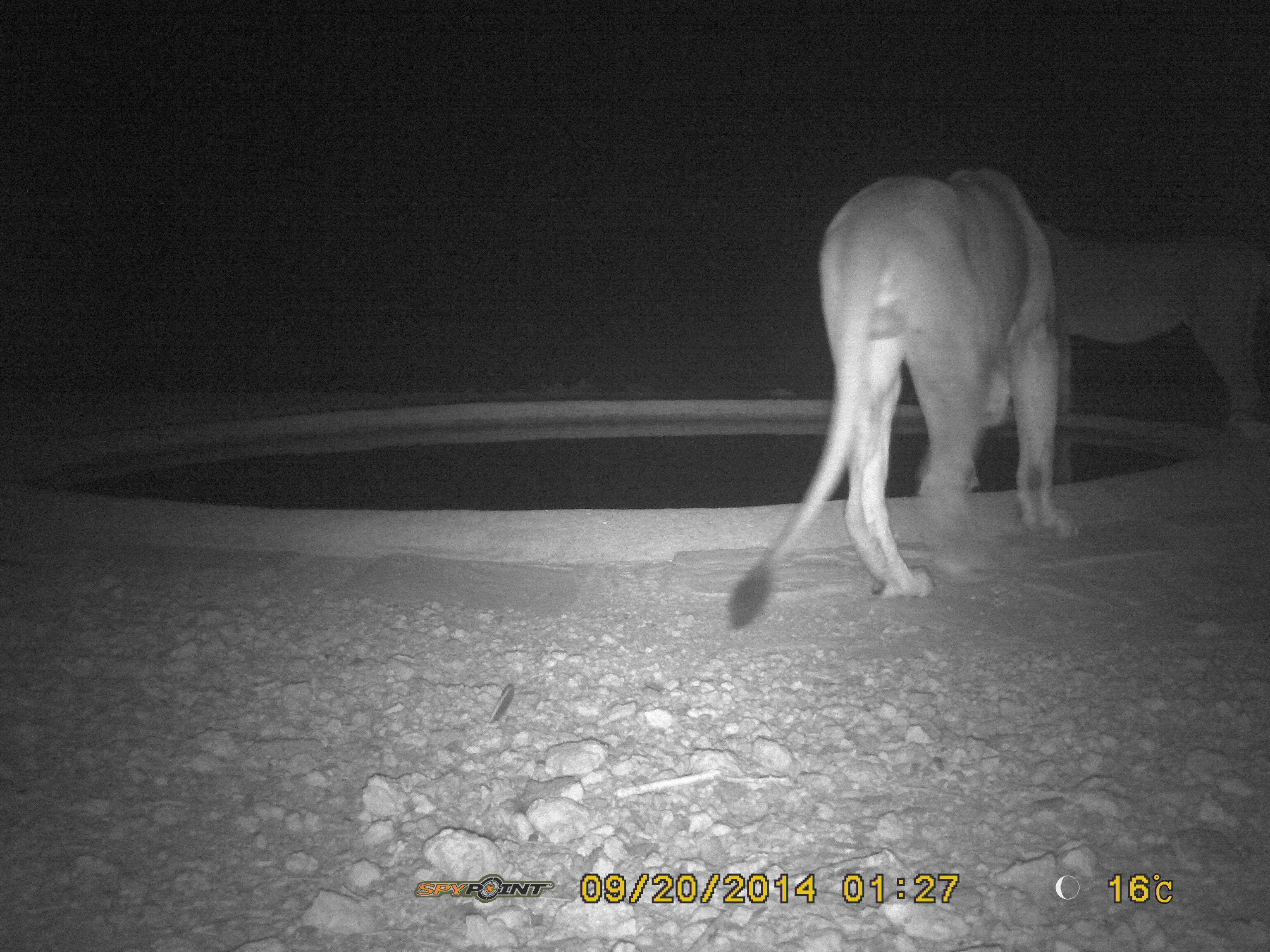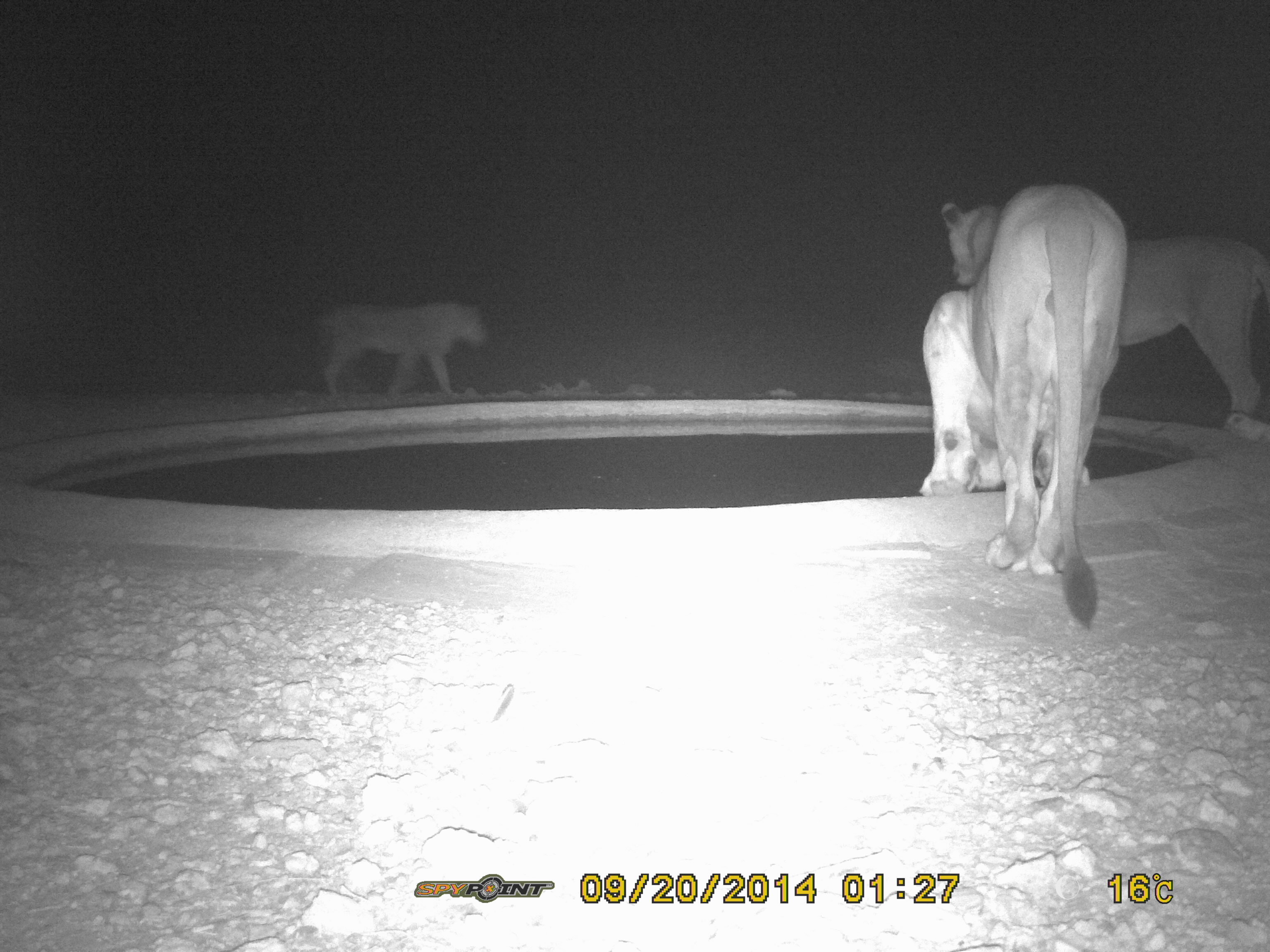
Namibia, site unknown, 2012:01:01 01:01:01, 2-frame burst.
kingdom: Animalia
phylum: Chordata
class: Mammalia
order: Carnivora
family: Felidae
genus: Panthera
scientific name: Panthera leo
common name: lion